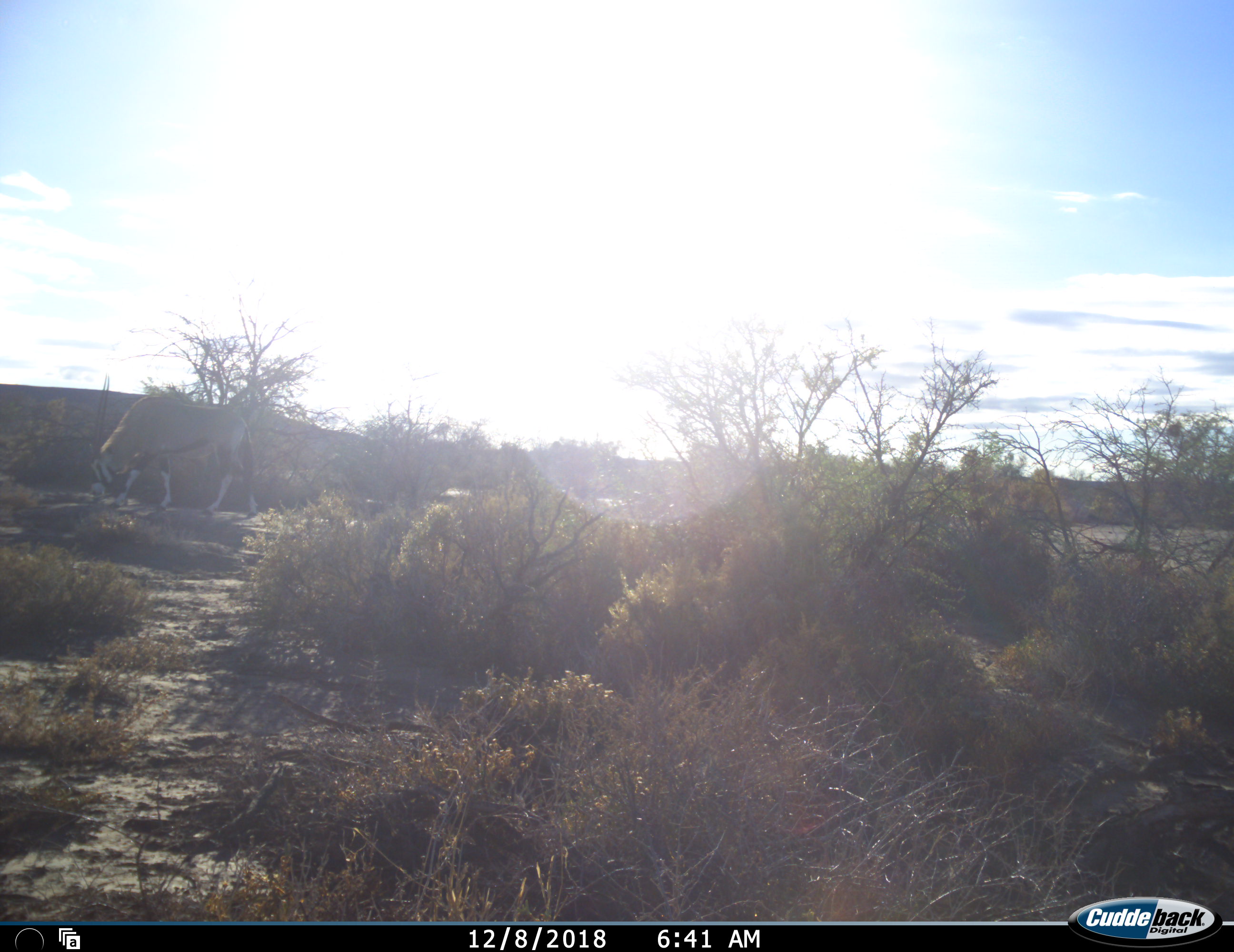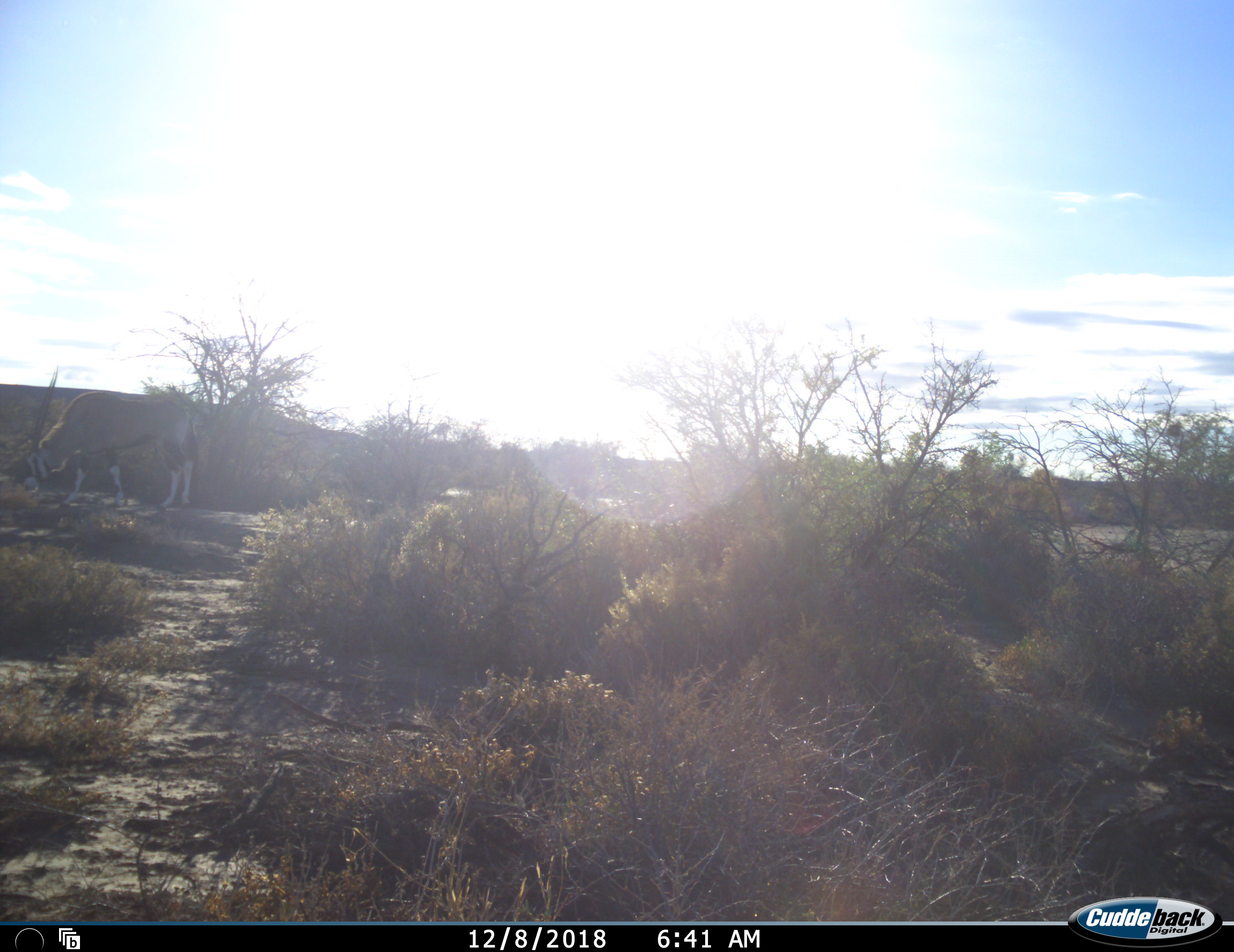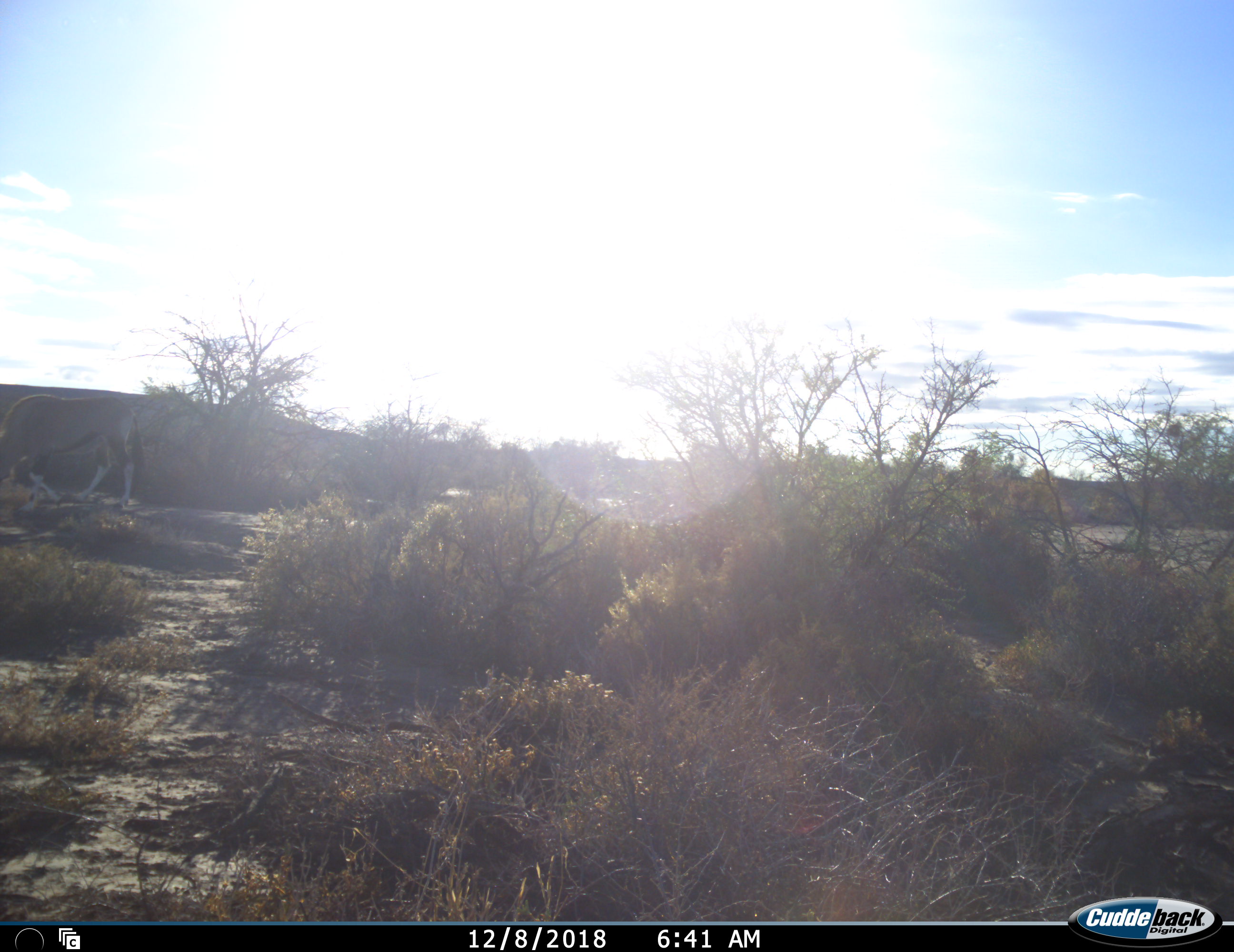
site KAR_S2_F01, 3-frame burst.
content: unidentified animal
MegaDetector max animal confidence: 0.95